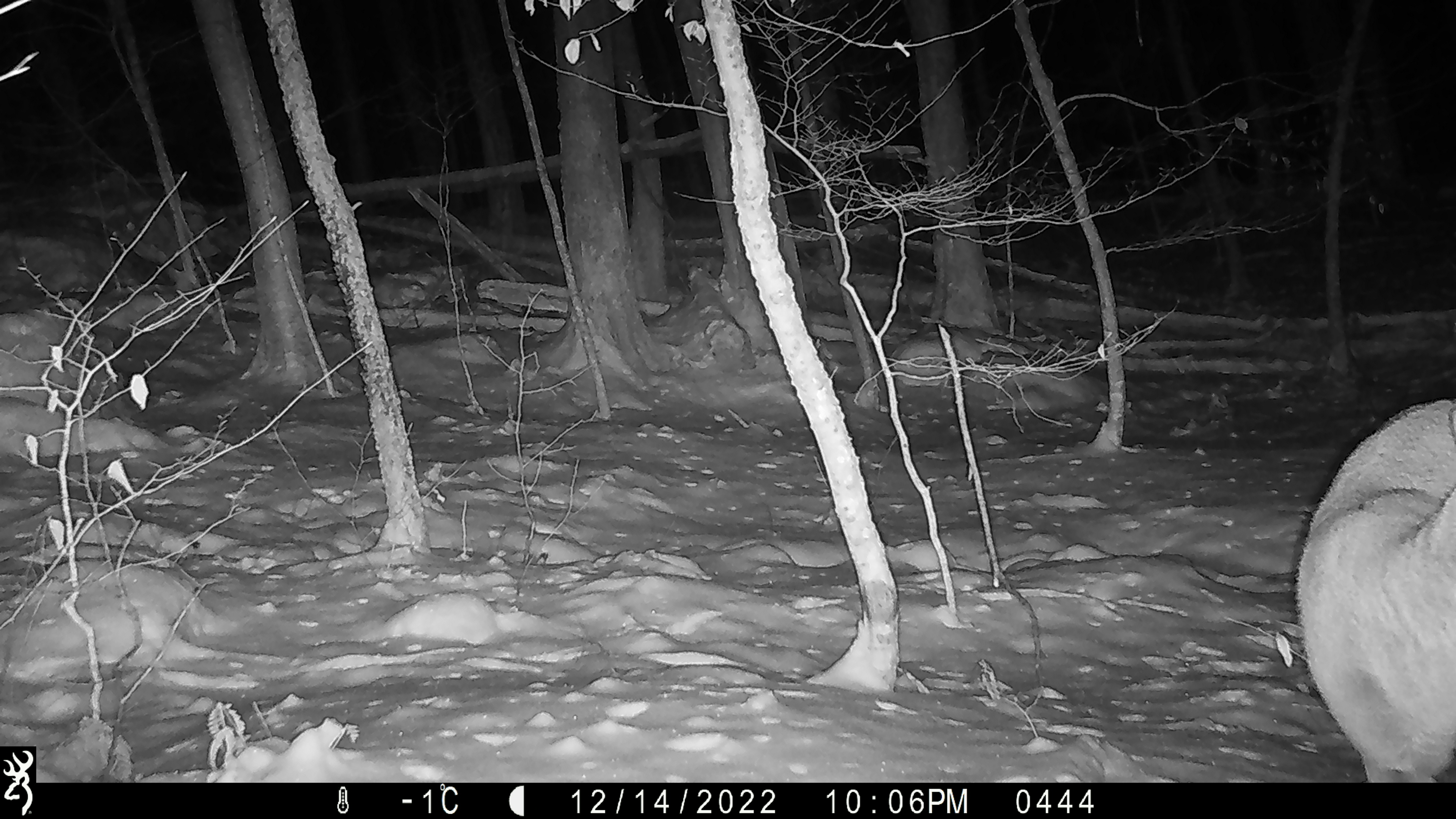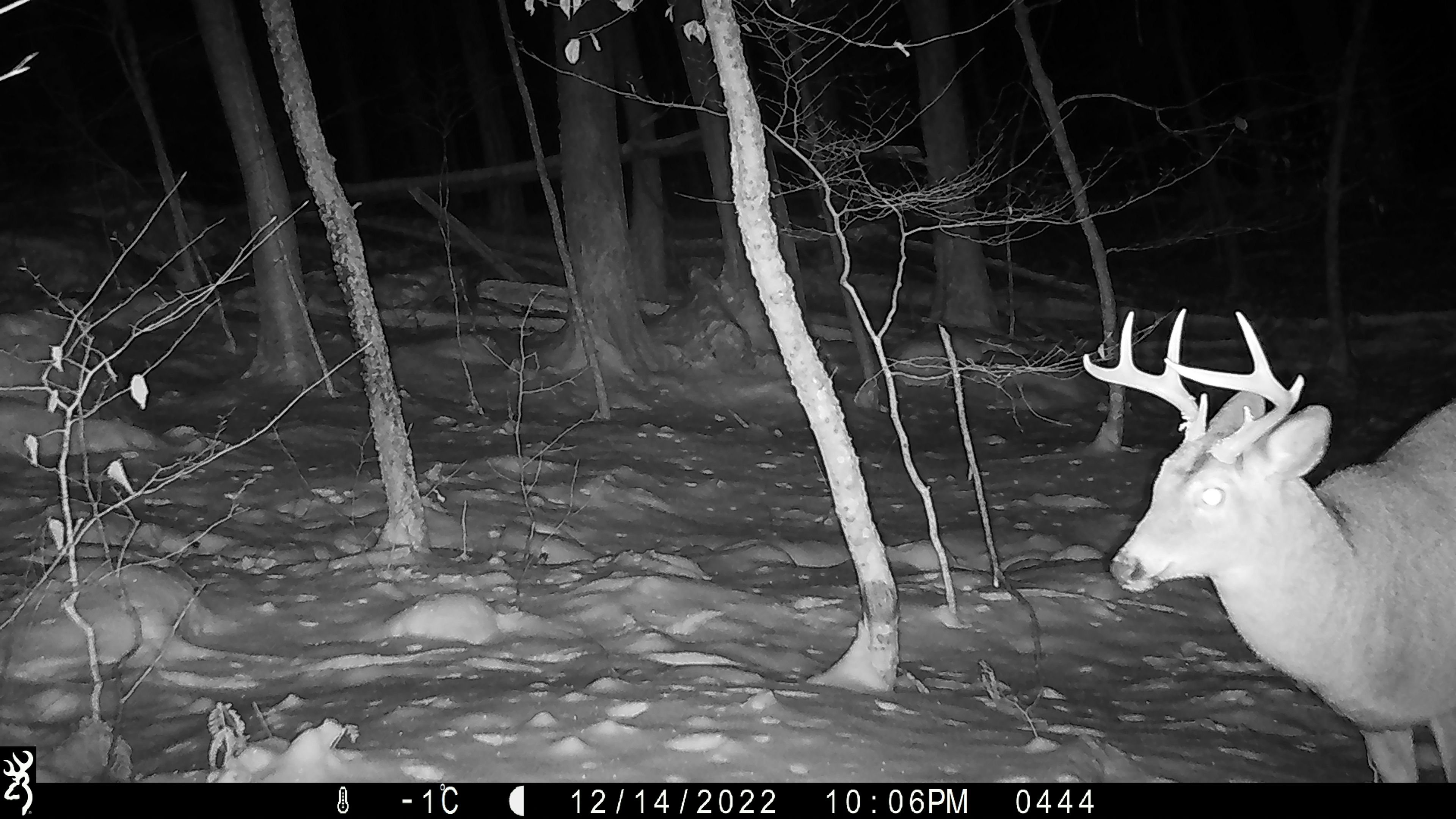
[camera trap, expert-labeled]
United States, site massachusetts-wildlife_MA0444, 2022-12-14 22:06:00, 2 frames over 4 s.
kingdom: Animalia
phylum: Chordata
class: Mammalia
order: Artiodactyla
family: Cervidae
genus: Odocoileus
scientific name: Odocoileus virginianus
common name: white-tailed deer